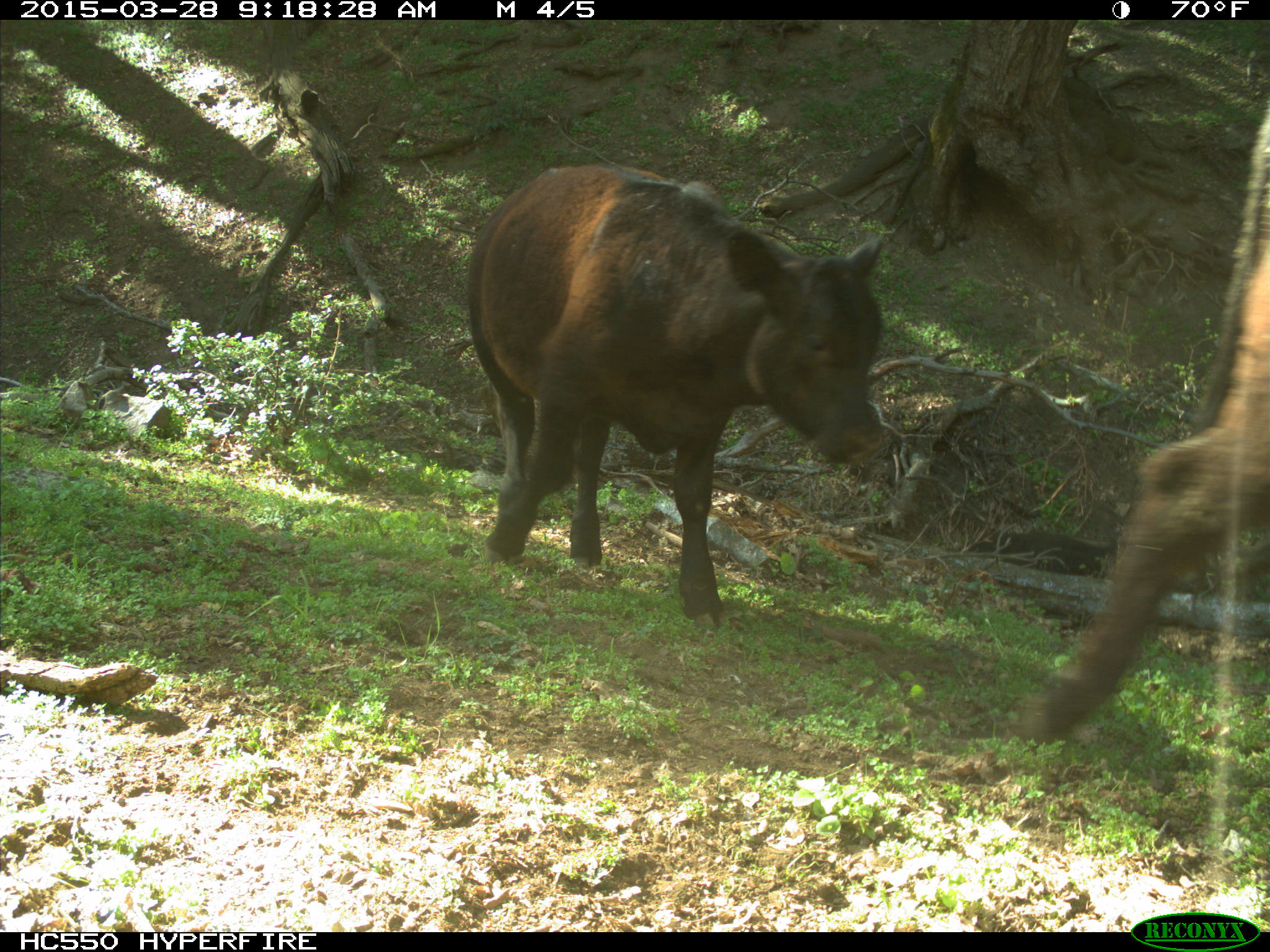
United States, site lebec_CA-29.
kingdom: Animalia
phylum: Chordata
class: Mammalia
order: Artiodactyla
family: Bovidae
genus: Bos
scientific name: Bos taurus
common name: domestic cow